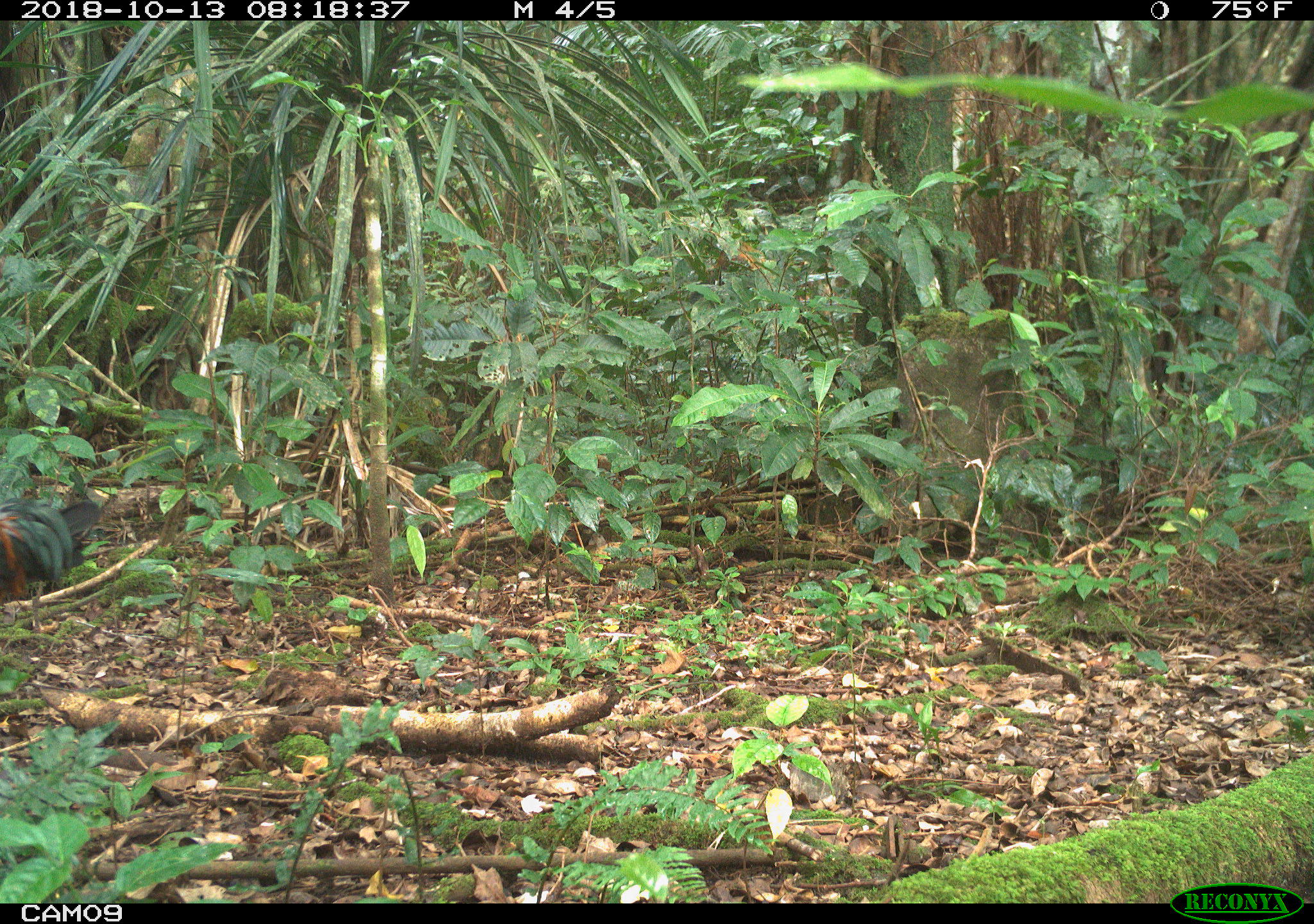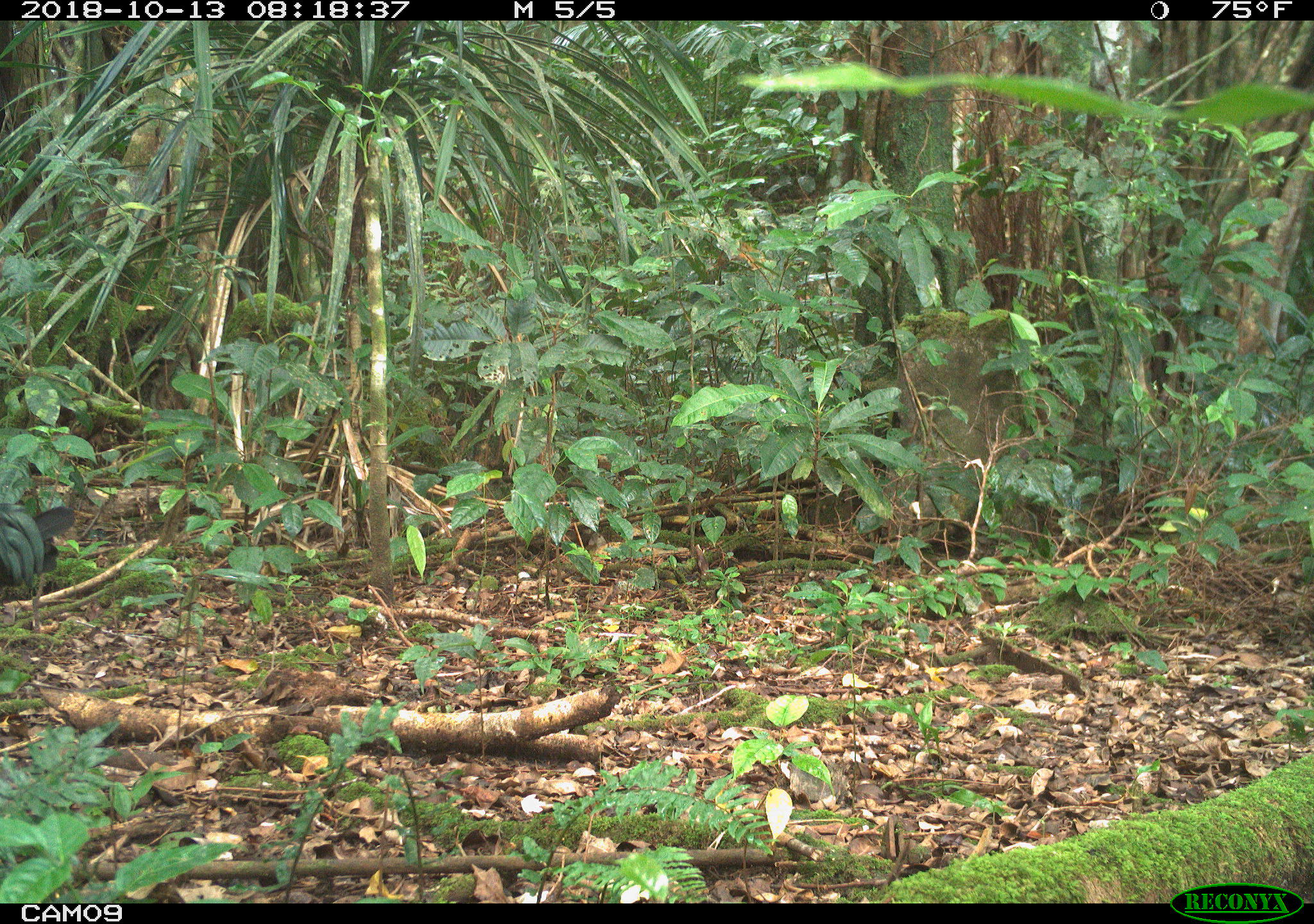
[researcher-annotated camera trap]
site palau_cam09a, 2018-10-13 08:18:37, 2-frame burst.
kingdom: Animalia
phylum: Chordata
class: Aves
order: Galliformes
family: Phasianidae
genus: Gallus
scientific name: Gallus gallus domesticus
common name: rooster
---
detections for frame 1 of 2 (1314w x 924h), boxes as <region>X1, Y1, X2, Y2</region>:
rooster: <region>0, 485, 108, 611</region>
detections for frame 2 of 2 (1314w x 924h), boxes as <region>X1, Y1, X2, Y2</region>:
rooster: <region>0, 490, 69, 634</region>